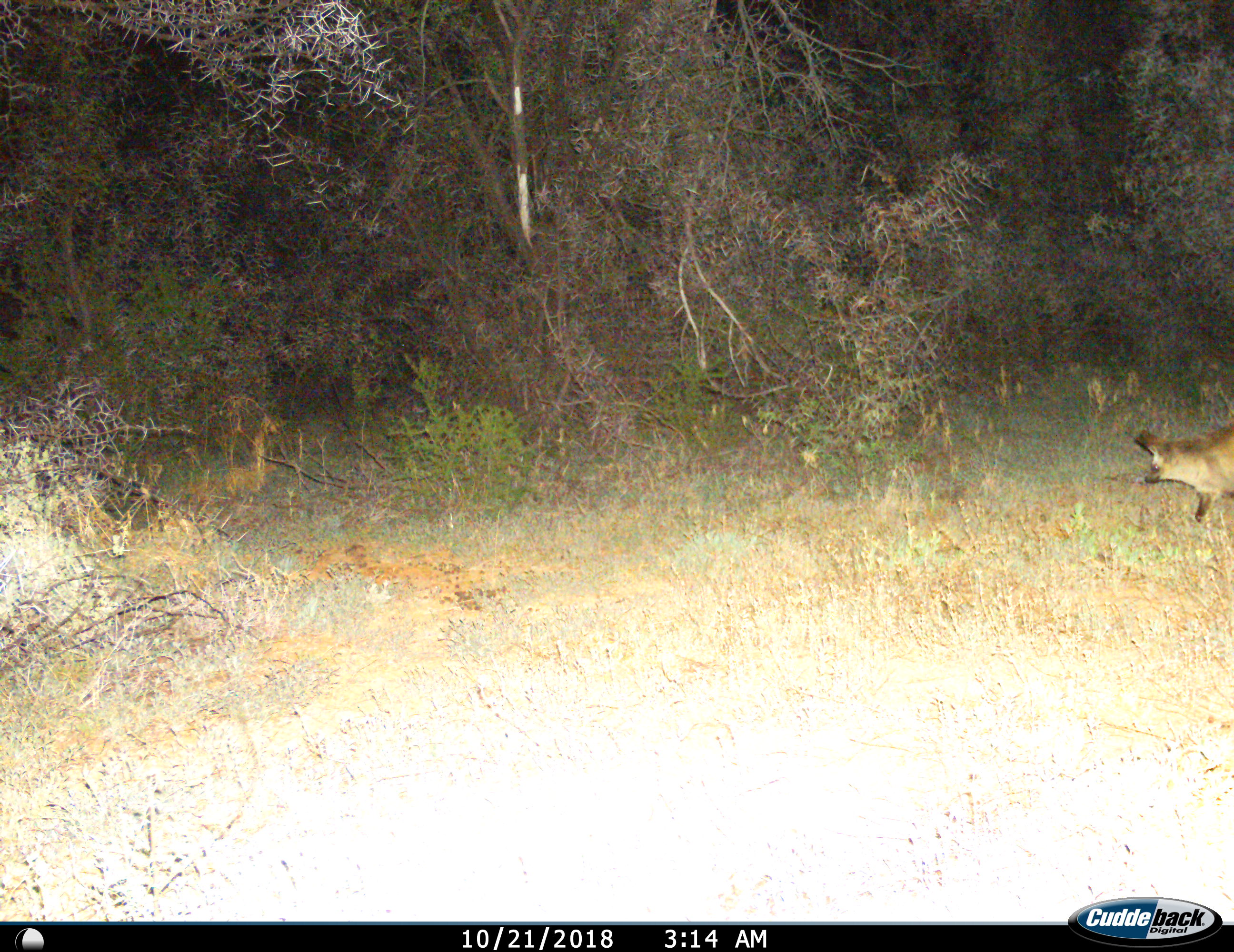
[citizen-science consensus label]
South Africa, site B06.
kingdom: Animalia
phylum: Chordata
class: Mammalia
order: Carnivora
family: Canidae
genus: Otocyon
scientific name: Otocyon megalotis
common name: bat-eared fox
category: foxbateared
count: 1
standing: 29%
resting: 0%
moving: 71%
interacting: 0%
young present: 0%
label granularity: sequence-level